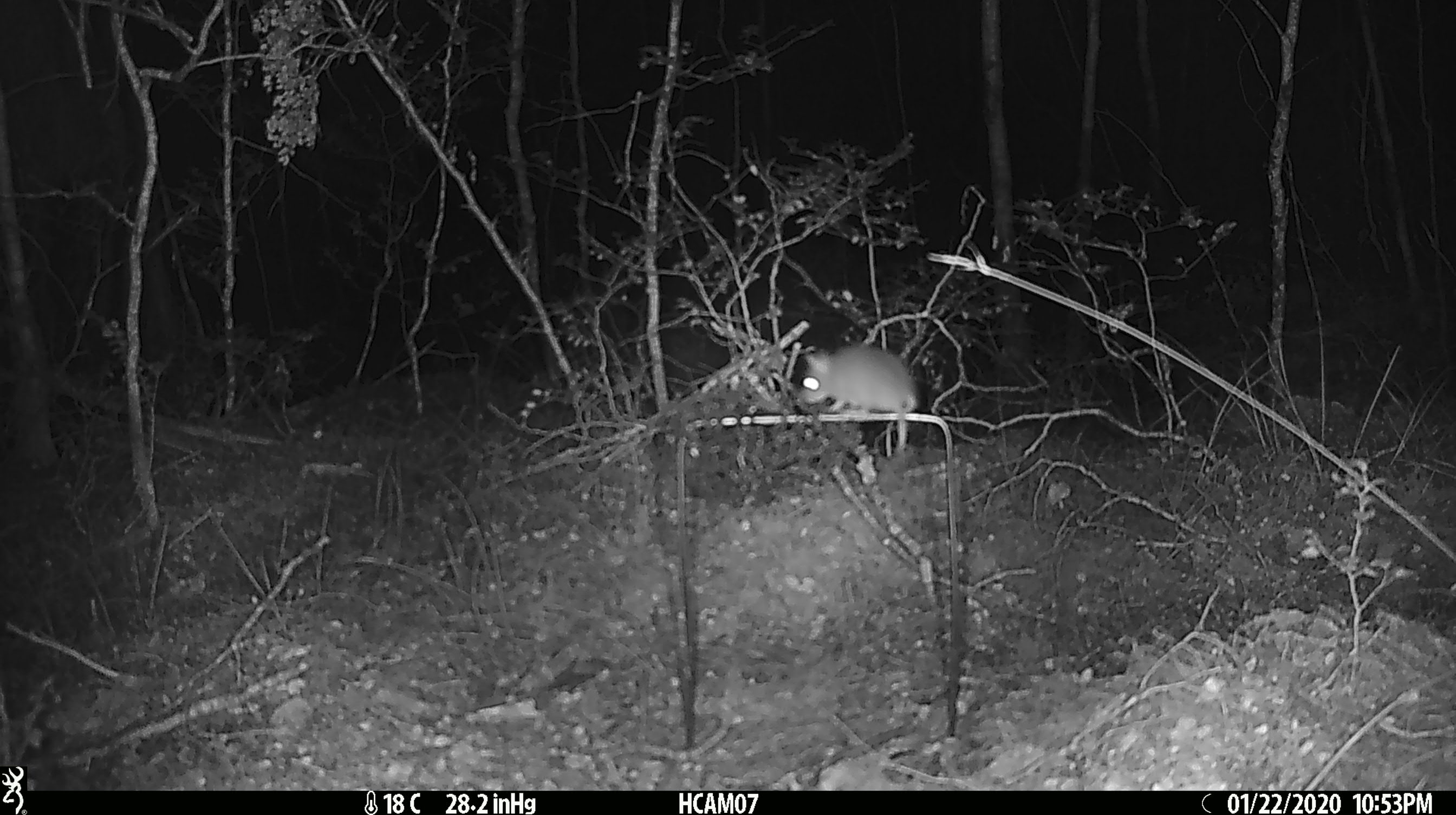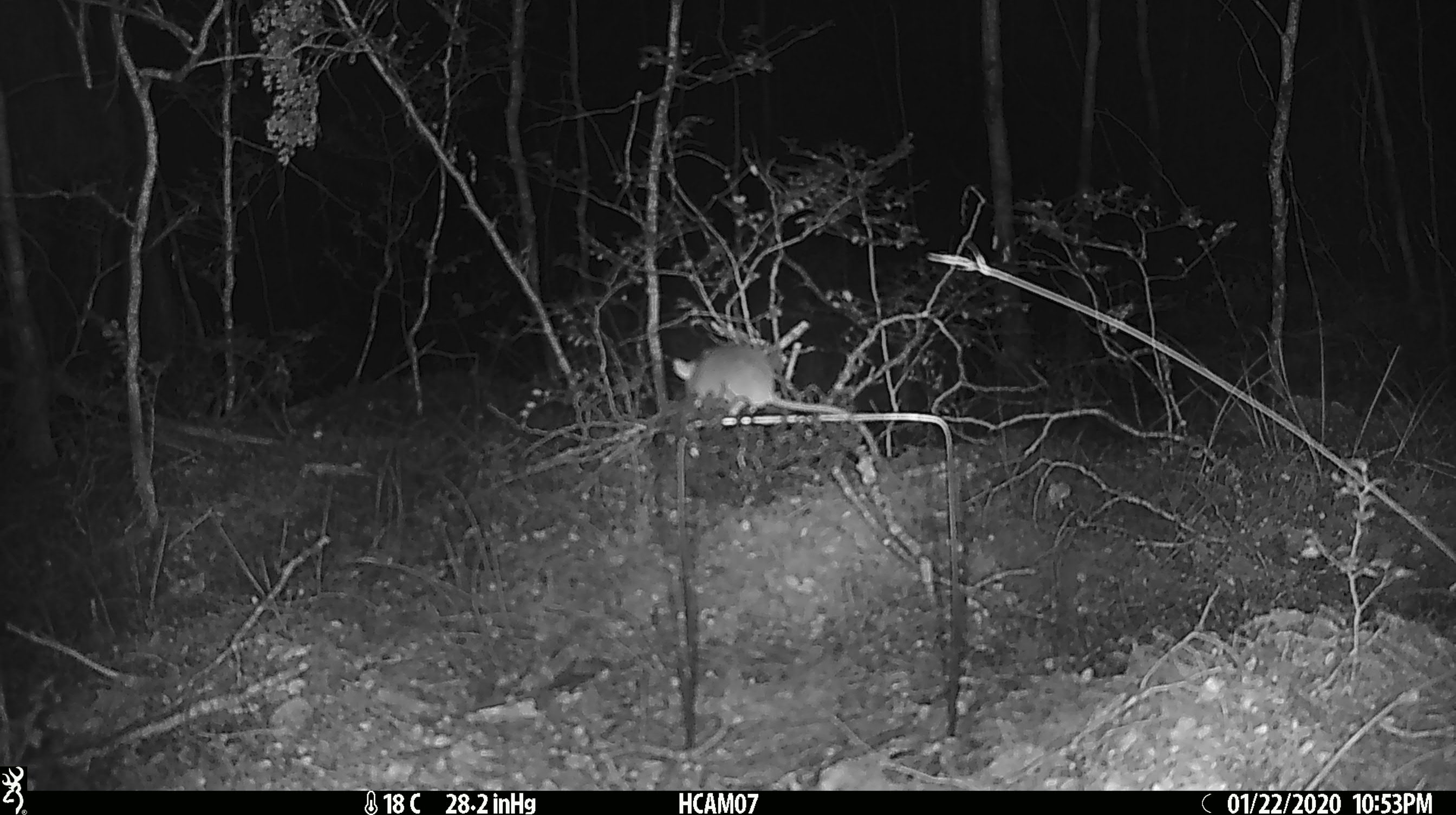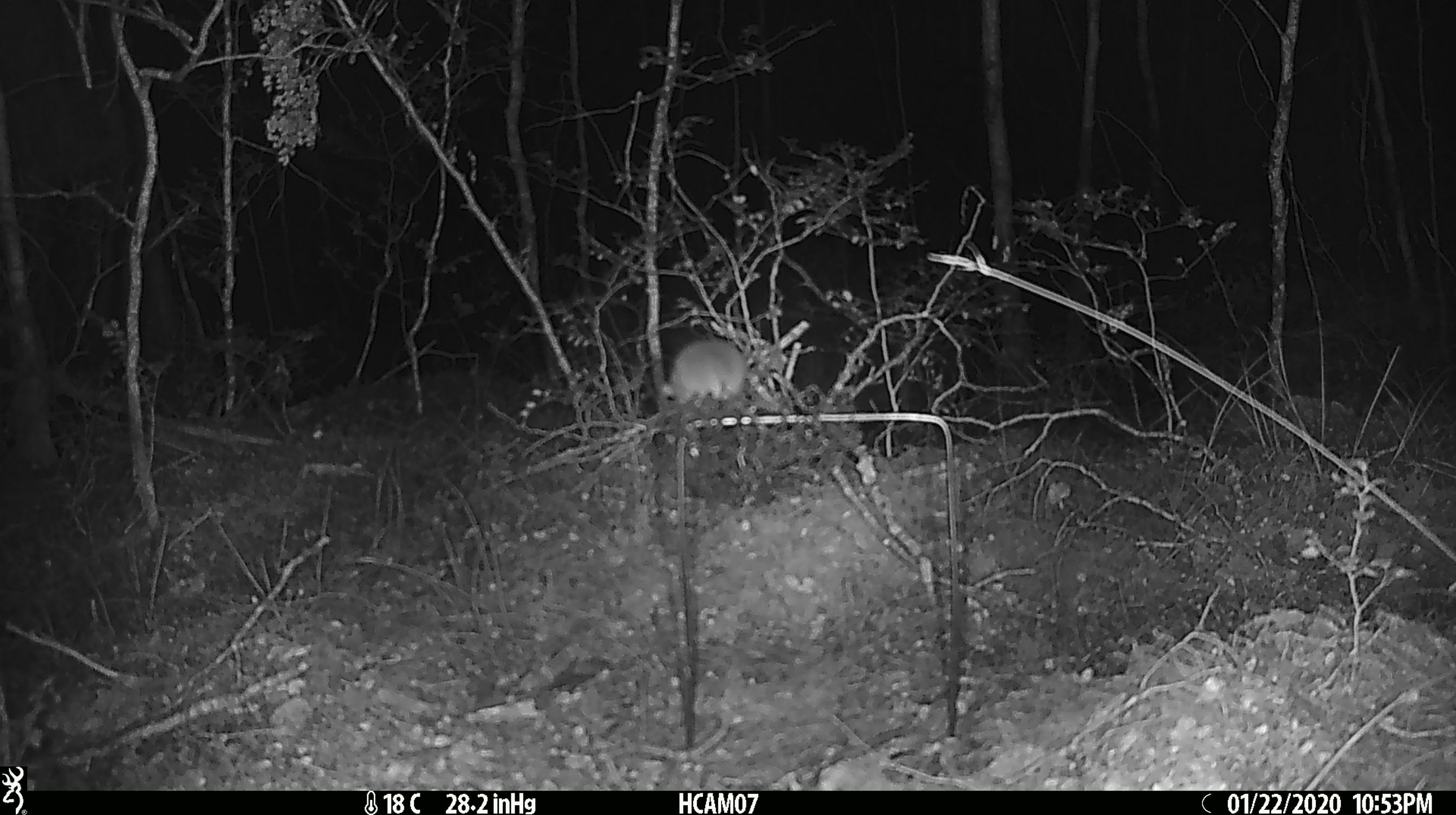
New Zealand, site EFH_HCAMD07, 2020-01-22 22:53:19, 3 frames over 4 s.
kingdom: Animalia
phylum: Chordata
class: Mammalia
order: Rodentia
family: Muridae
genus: Mus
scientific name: Mus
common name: mouse